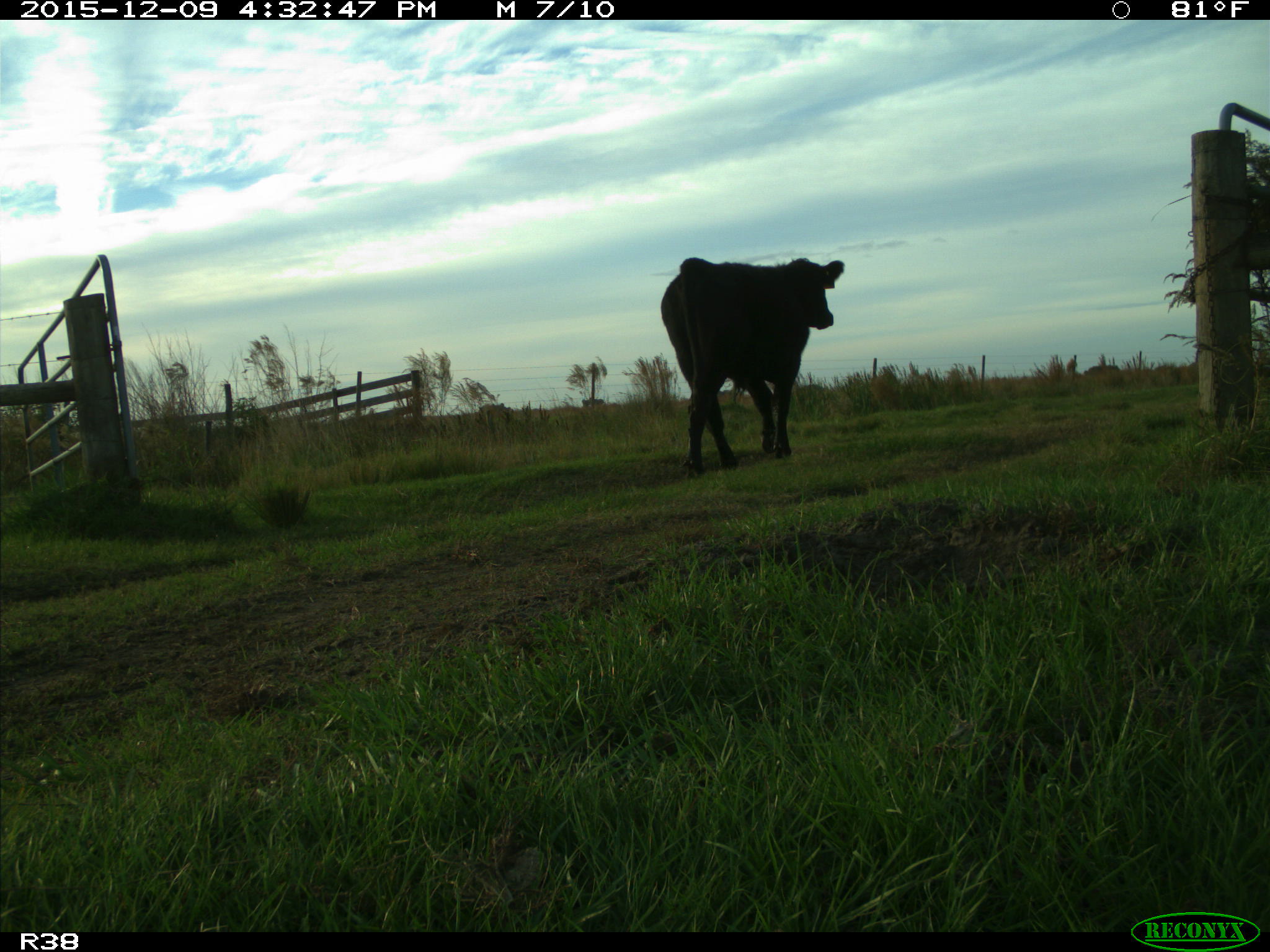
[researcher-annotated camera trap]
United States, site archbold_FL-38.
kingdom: Animalia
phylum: Chordata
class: Mammalia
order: Artiodactyla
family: Bovidae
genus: Bos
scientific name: Bos taurus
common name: domestic cow